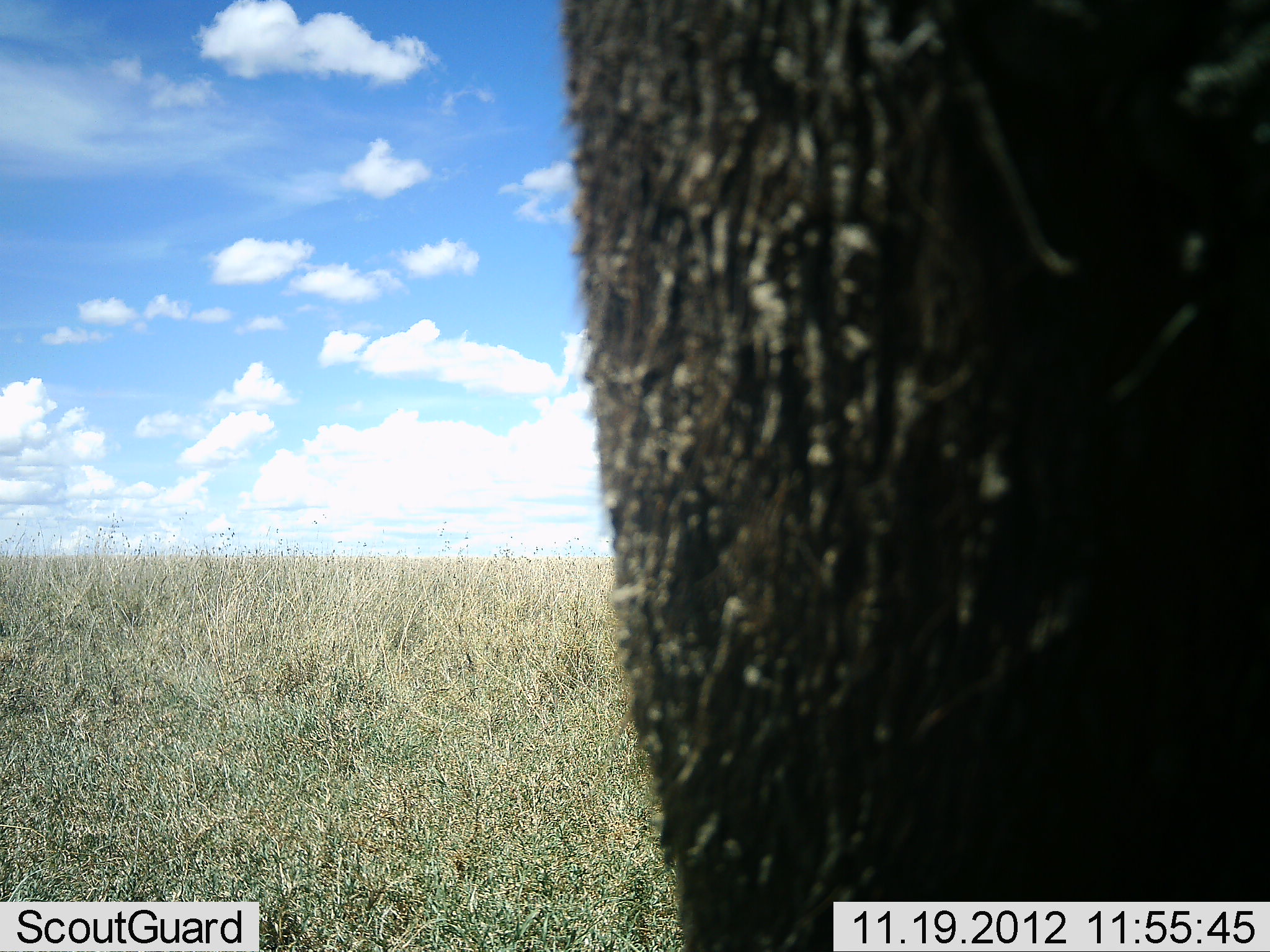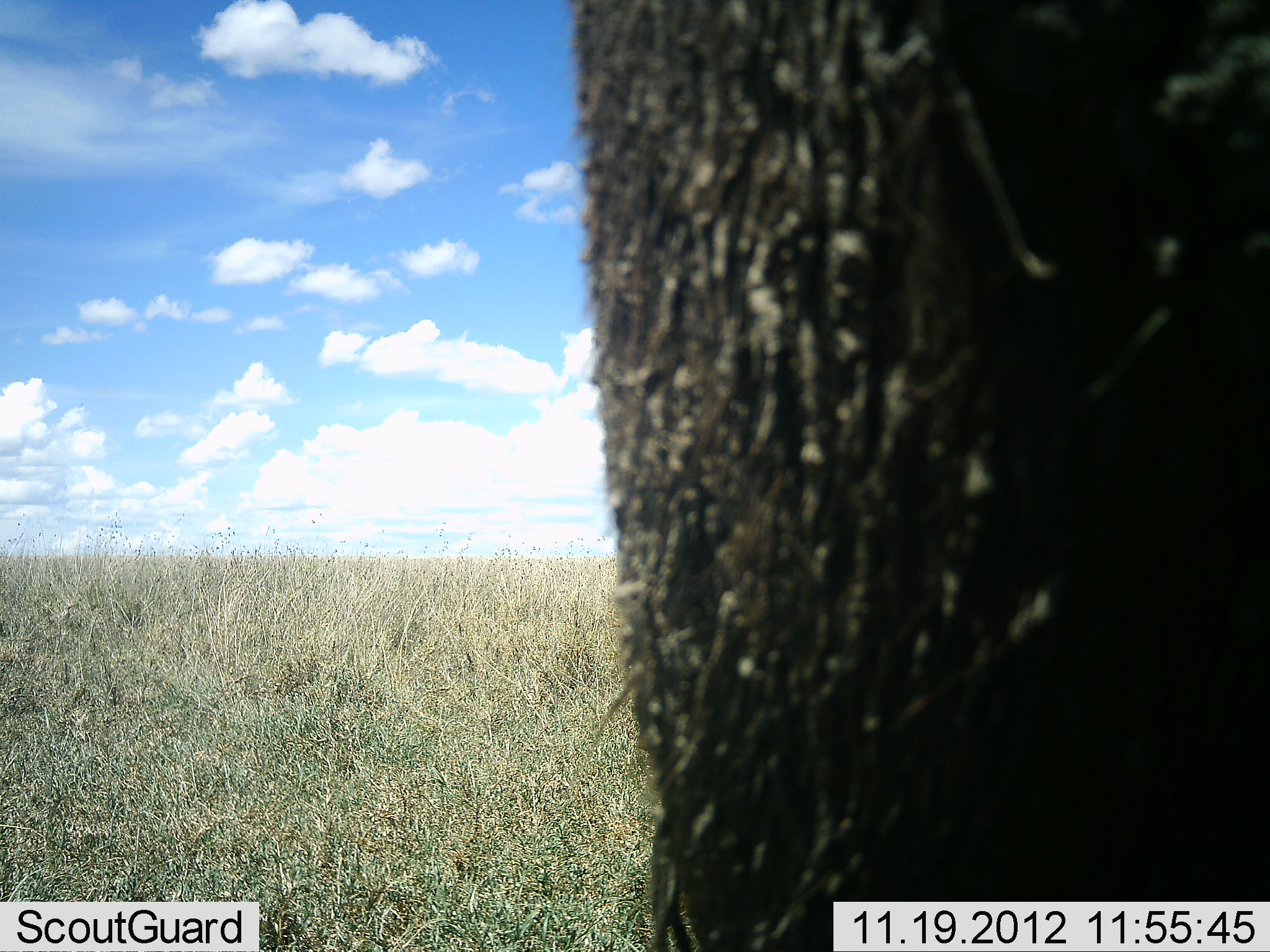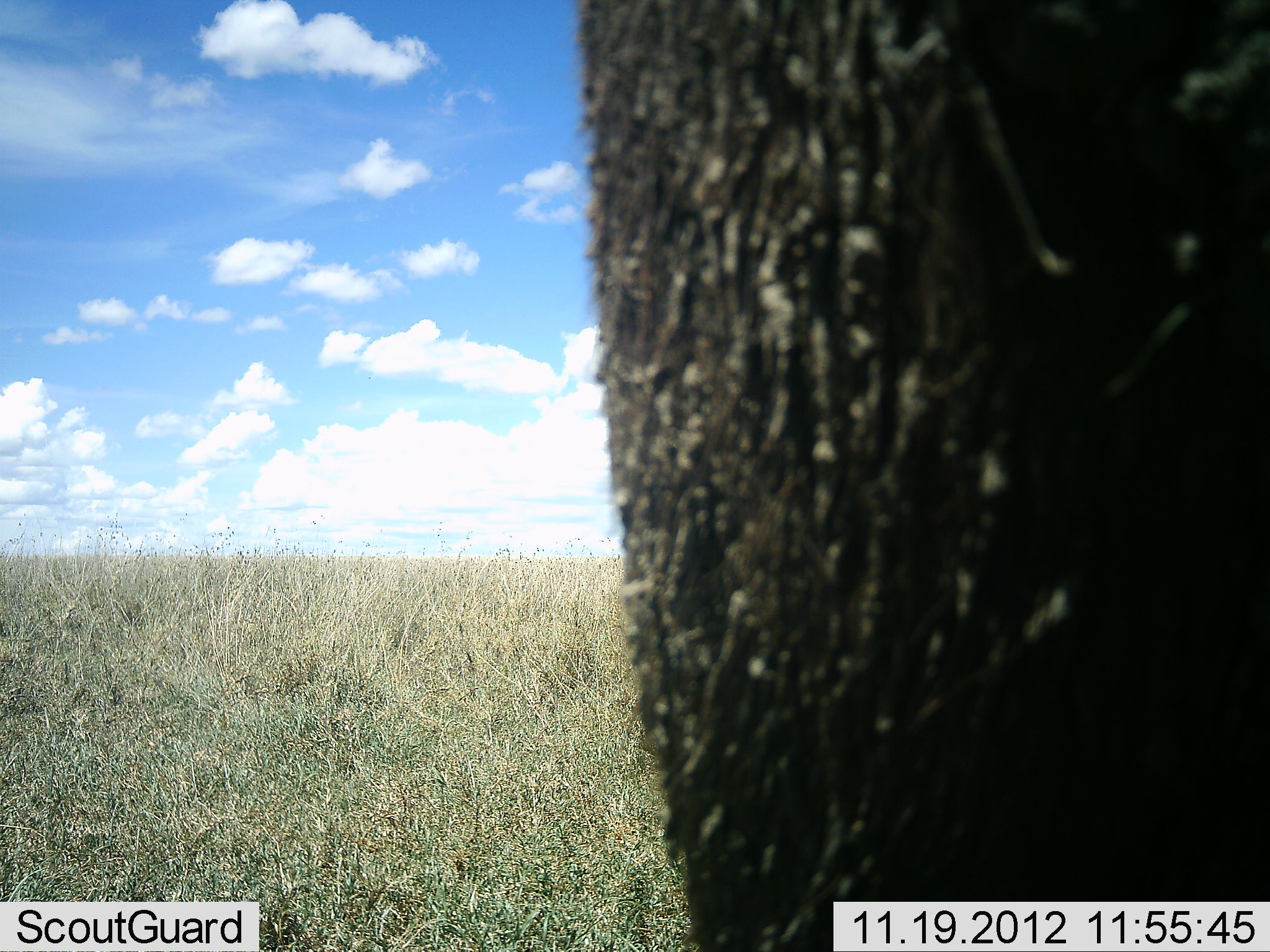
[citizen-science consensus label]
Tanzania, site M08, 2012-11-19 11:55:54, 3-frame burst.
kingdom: Animalia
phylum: Chordata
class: Mammalia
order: Artiodactyla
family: Bovidae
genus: Syncerus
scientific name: Syncerus caffer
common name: cape buffalo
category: buffalo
Buffalo (cape buffalo) (Syncerus caffer), count 1. Behavior (volunteer vote fractions): standing 90%, resting 0%, moving 0%, interacting 0%. Young present (vote fraction): 0%. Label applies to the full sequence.